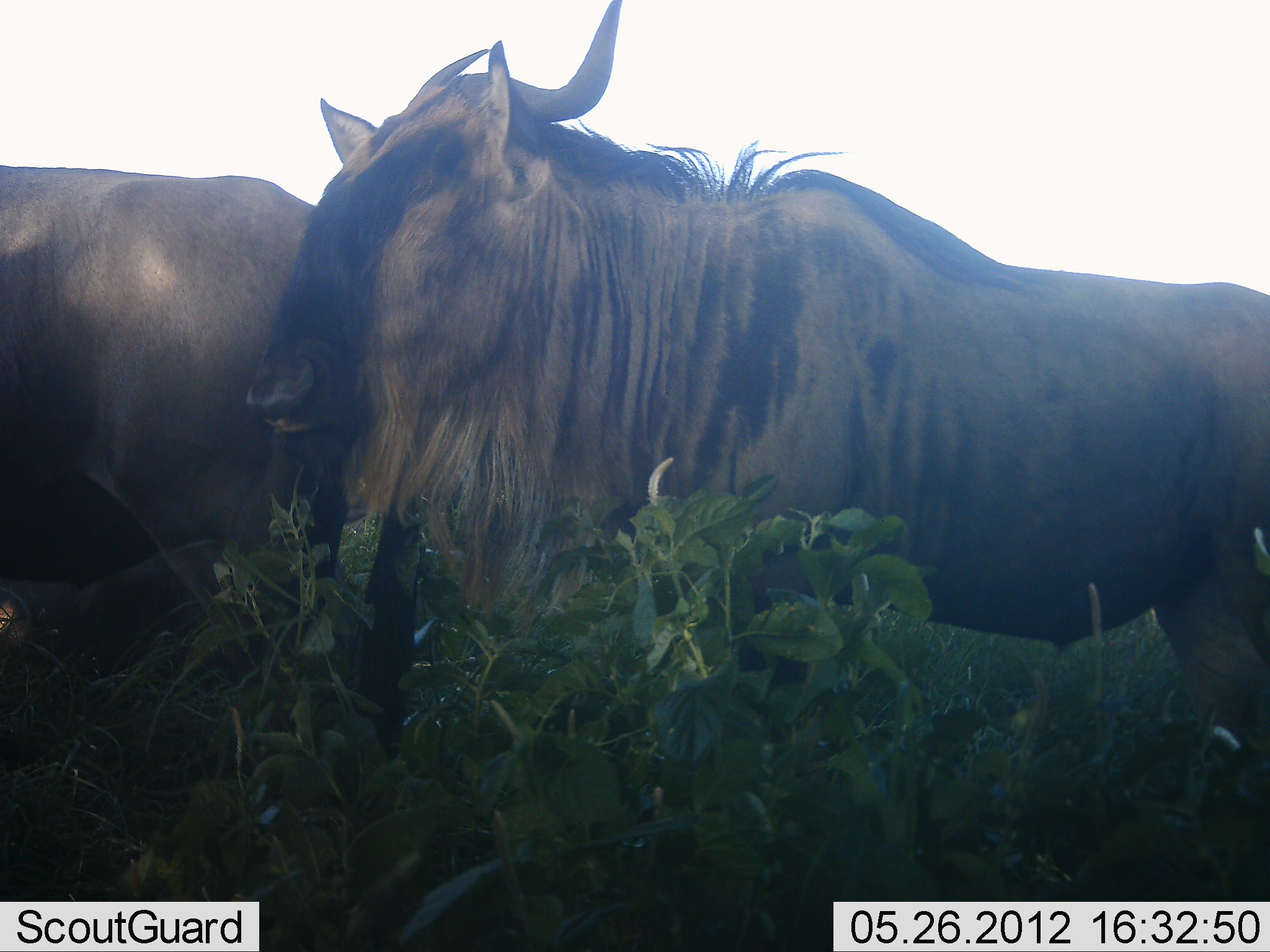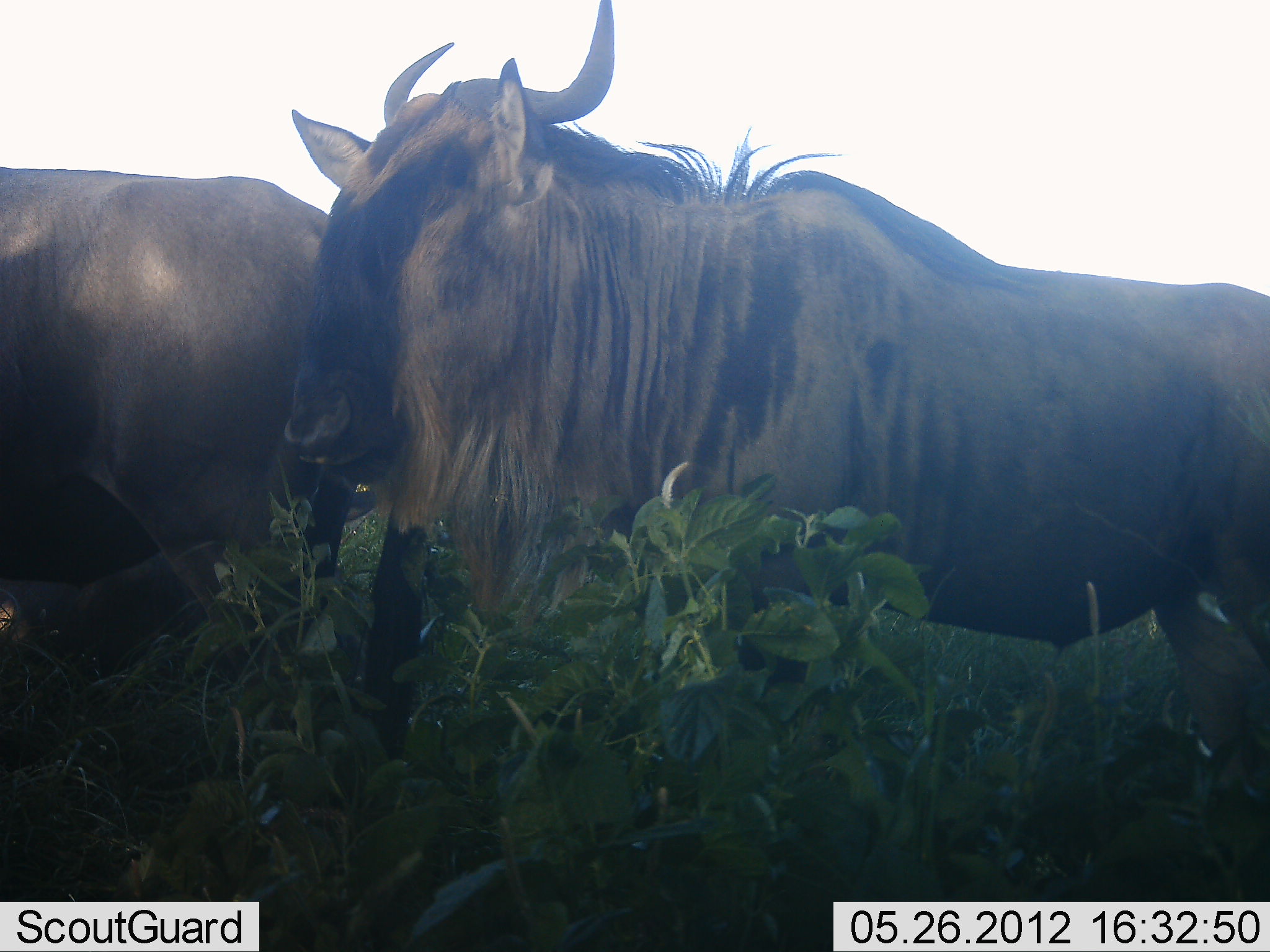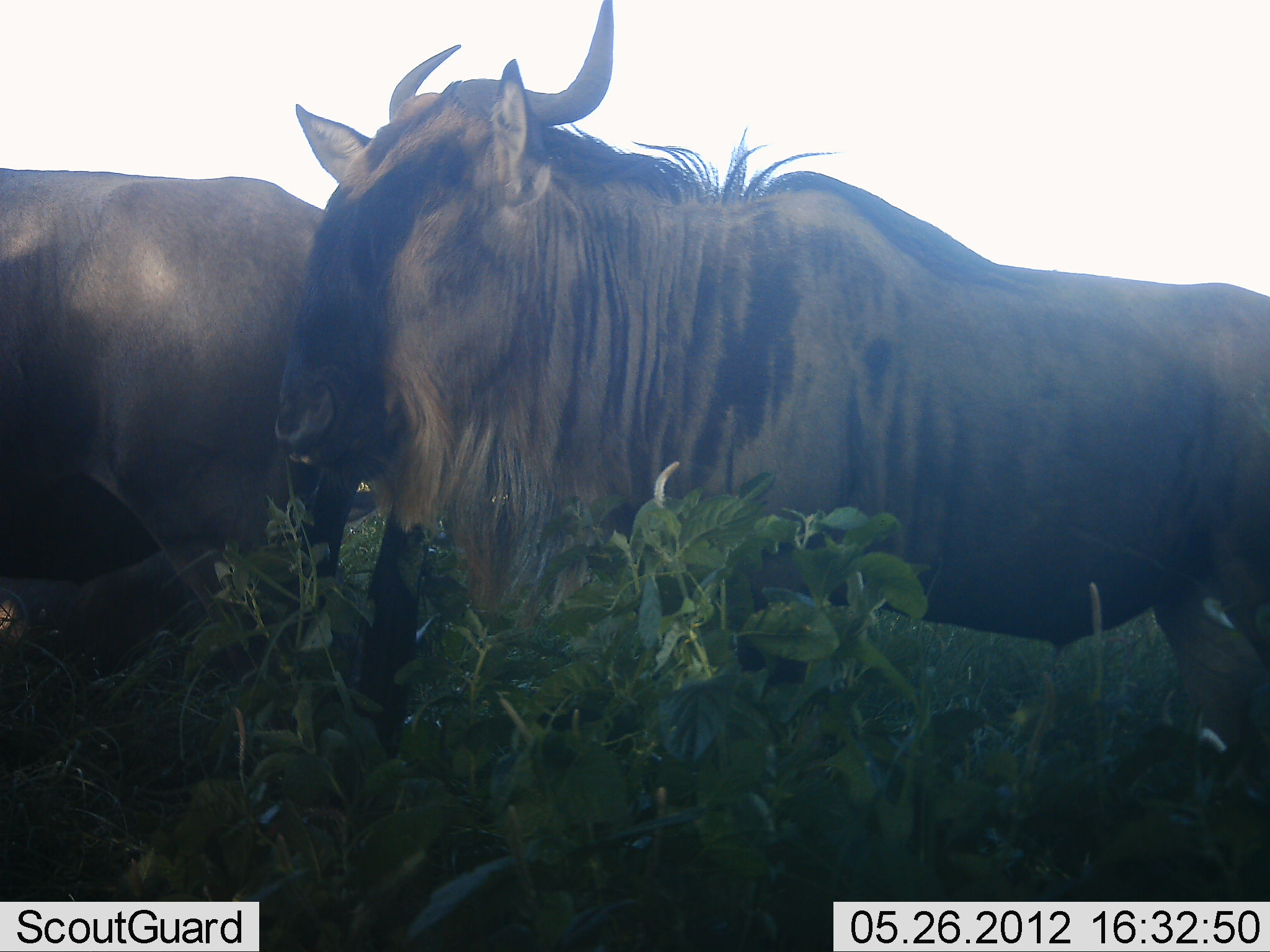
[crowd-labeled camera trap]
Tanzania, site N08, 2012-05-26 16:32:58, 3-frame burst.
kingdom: Animalia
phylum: Chordata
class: Mammalia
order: Artiodactyla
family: Bovidae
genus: Connochaetes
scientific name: Connochaetes taurinus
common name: blue wildebeest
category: wildebeest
Wildebeest (blue wildebeest) (Connochaetes taurinus), count 2. Behavior (volunteer vote fractions): standing 96%, resting 17%, moving 0%, interacting 0%. Young present (vote fraction): 0%. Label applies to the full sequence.